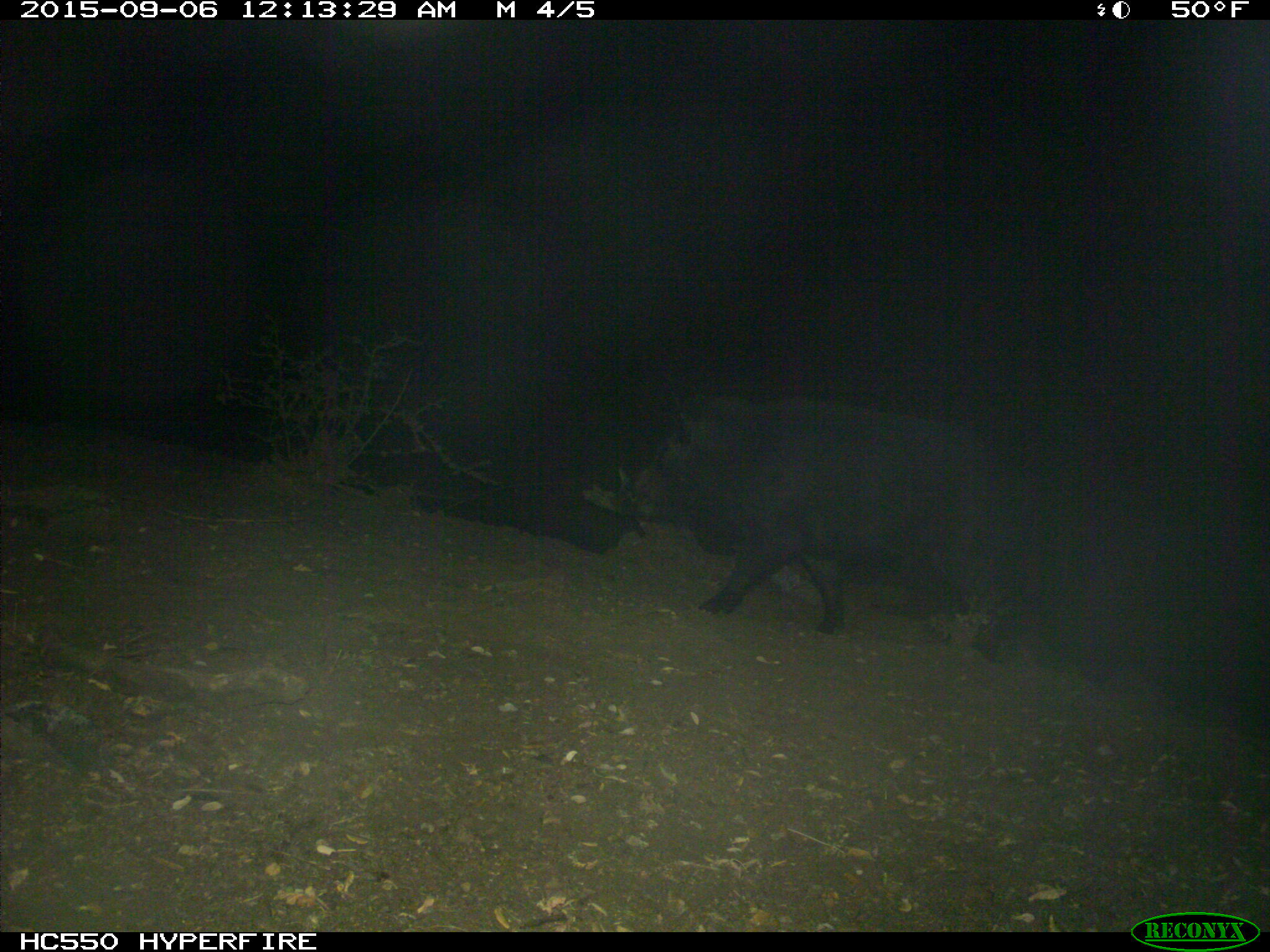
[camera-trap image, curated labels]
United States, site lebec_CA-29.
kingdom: Animalia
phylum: Chordata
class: Mammalia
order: Artiodactyla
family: Suidae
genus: Sus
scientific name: Sus scrofa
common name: wild boar